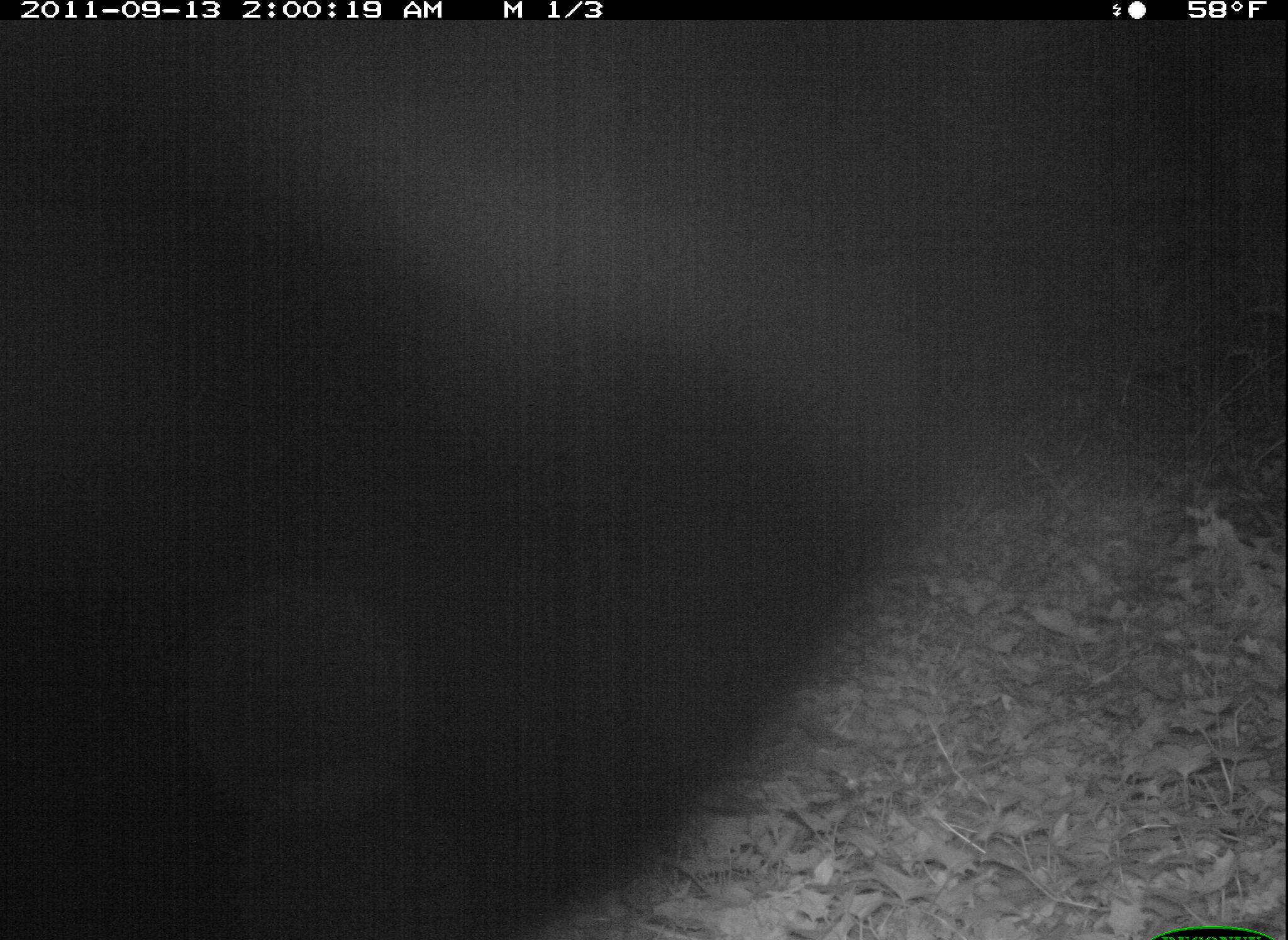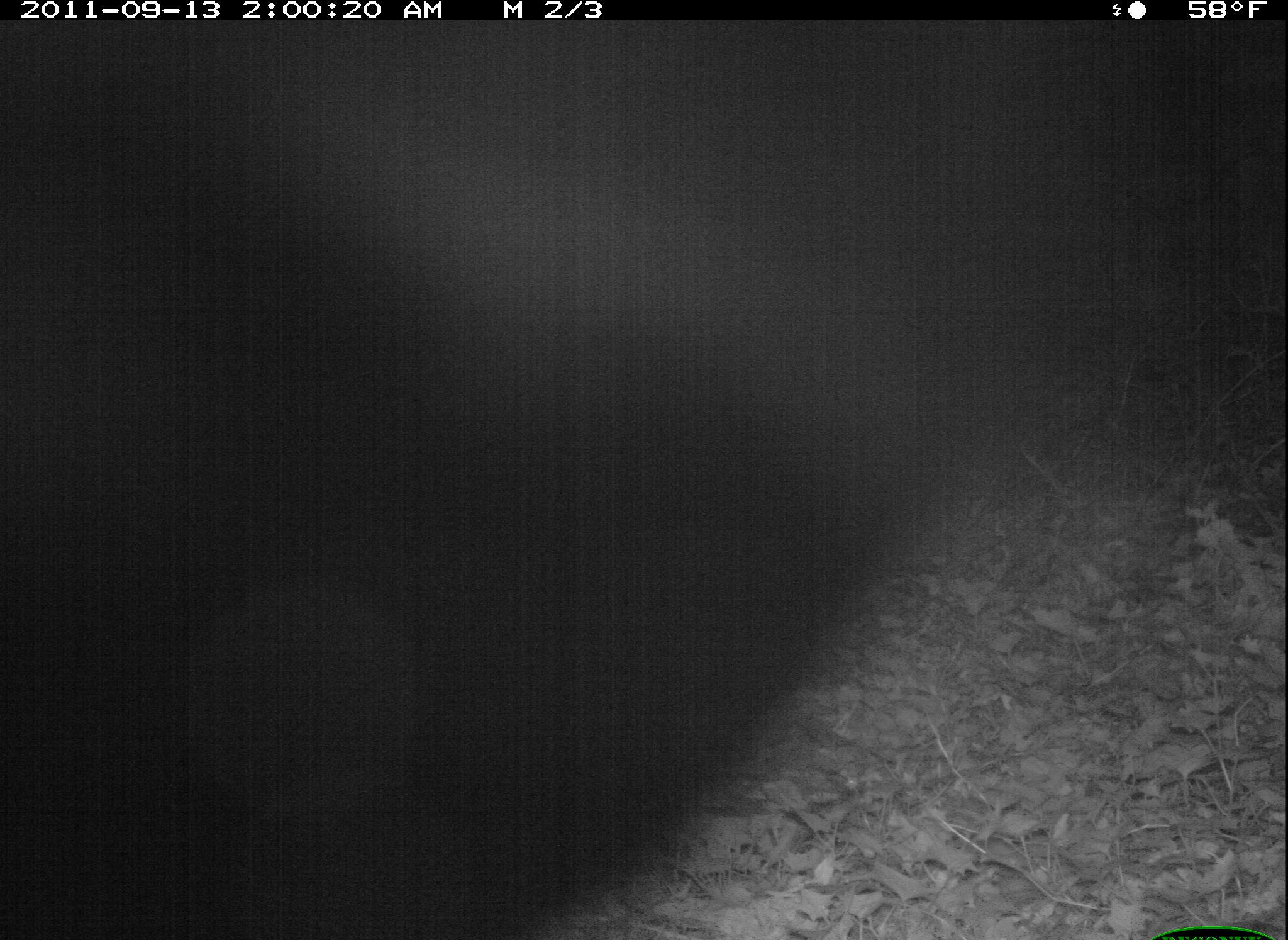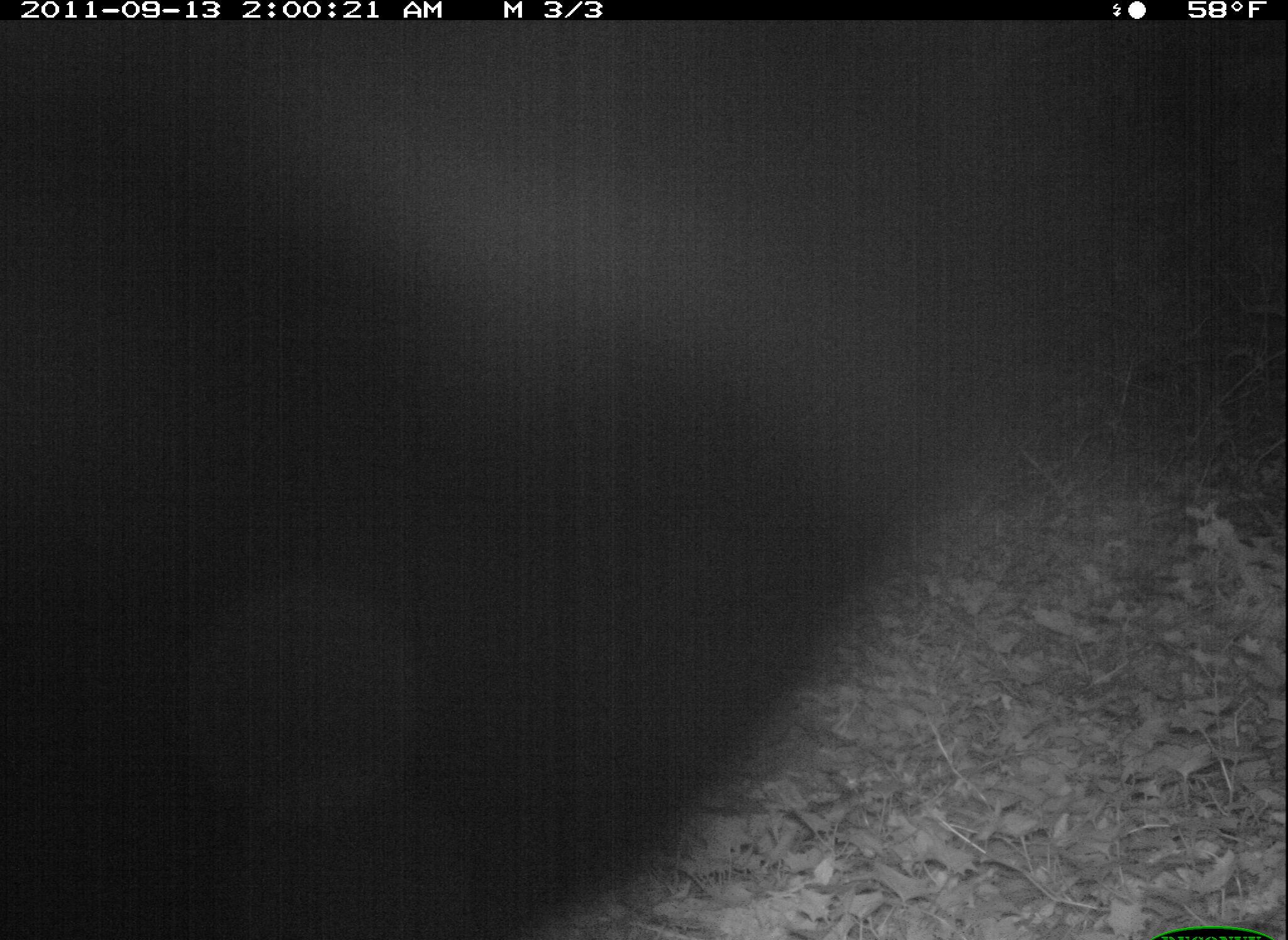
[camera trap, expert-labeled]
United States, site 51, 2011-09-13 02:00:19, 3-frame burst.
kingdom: Animalia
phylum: Chordata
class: Mammalia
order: Carnivora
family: Canidae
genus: Canis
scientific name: Canis latrans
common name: coyote